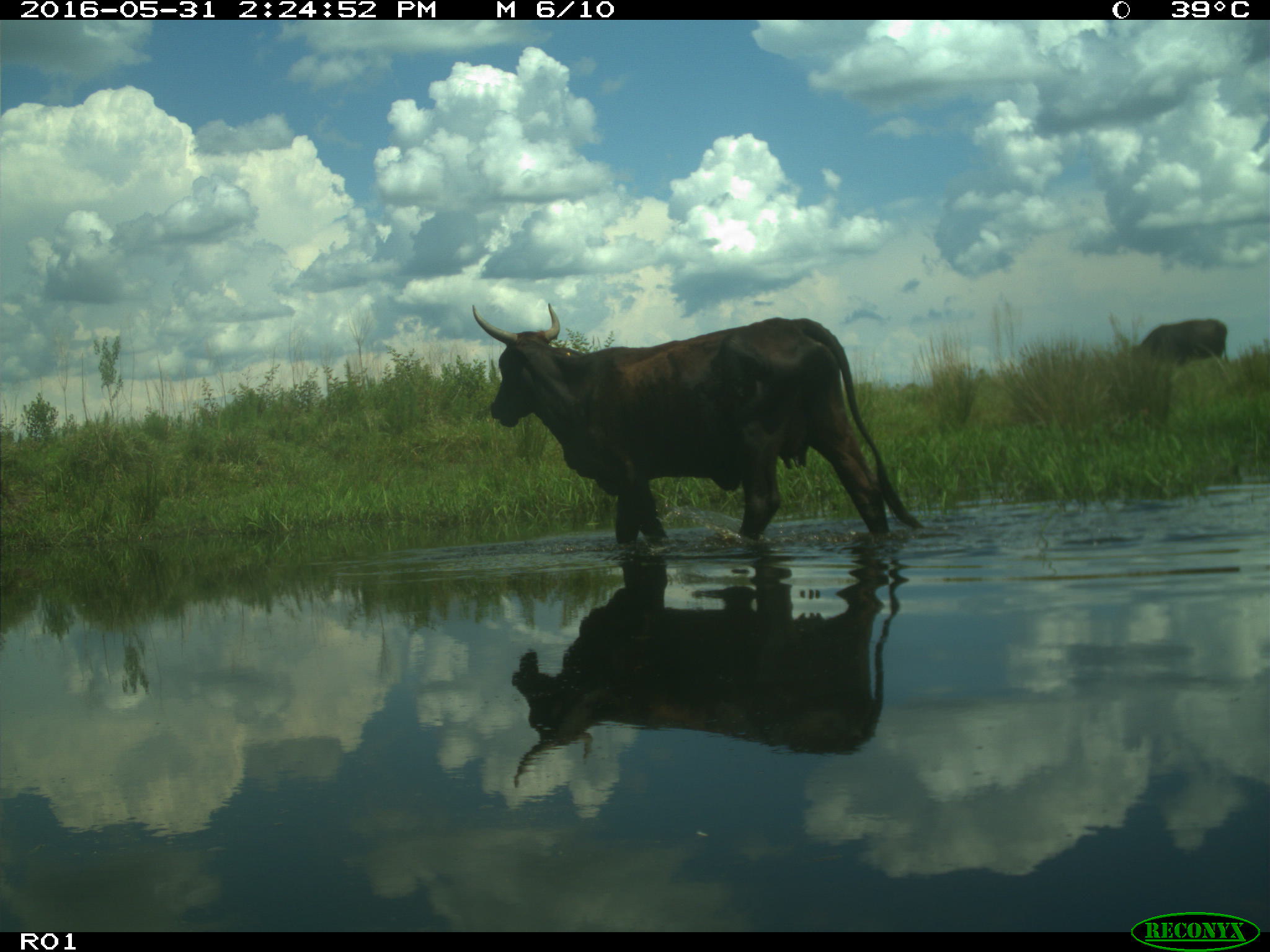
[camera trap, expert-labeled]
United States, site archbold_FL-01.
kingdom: Animalia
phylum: Chordata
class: Mammalia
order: Artiodactyla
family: Bovidae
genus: Bos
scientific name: Bos taurus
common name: domestic cow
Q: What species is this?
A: Bos taurus (domestic cow).